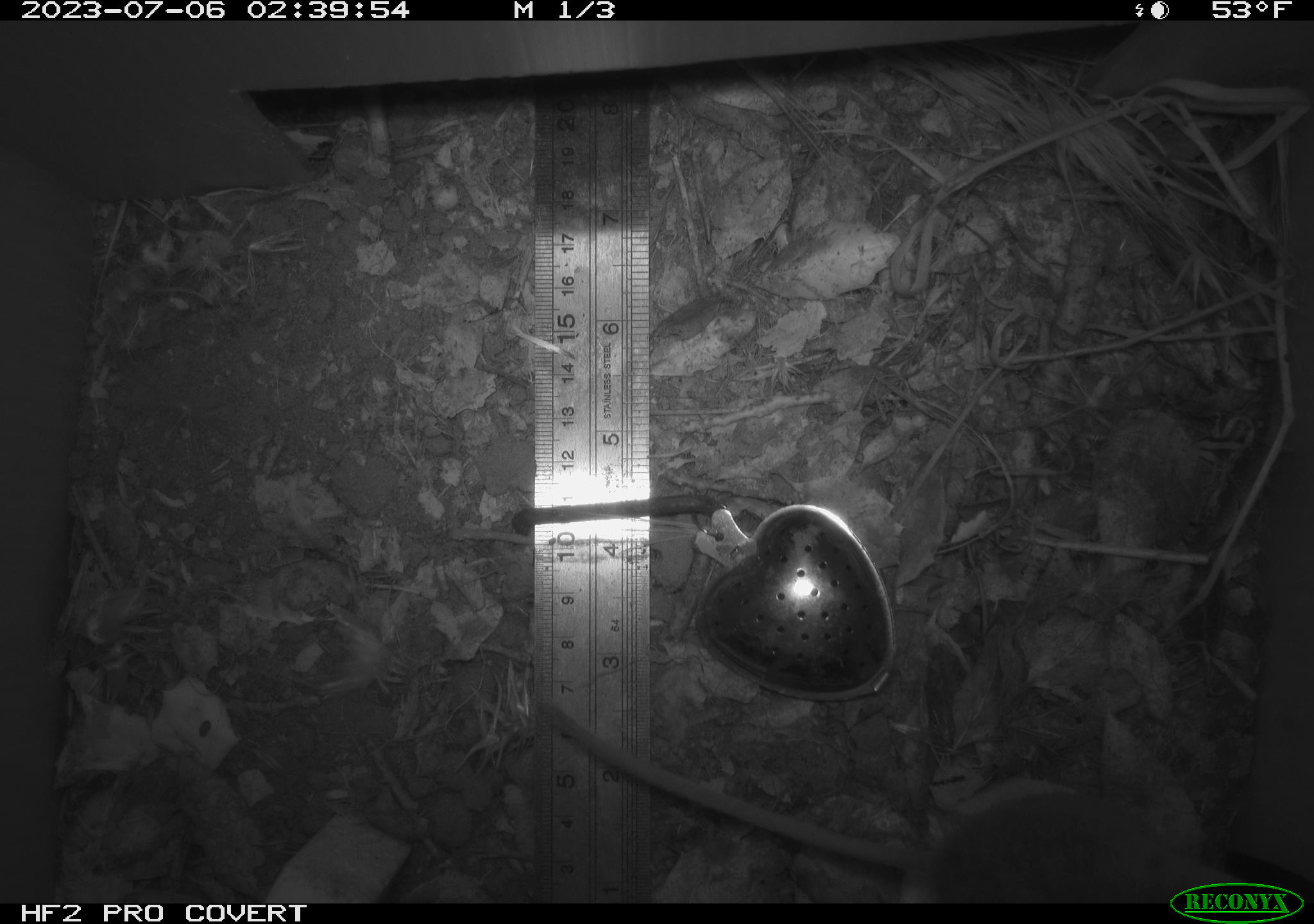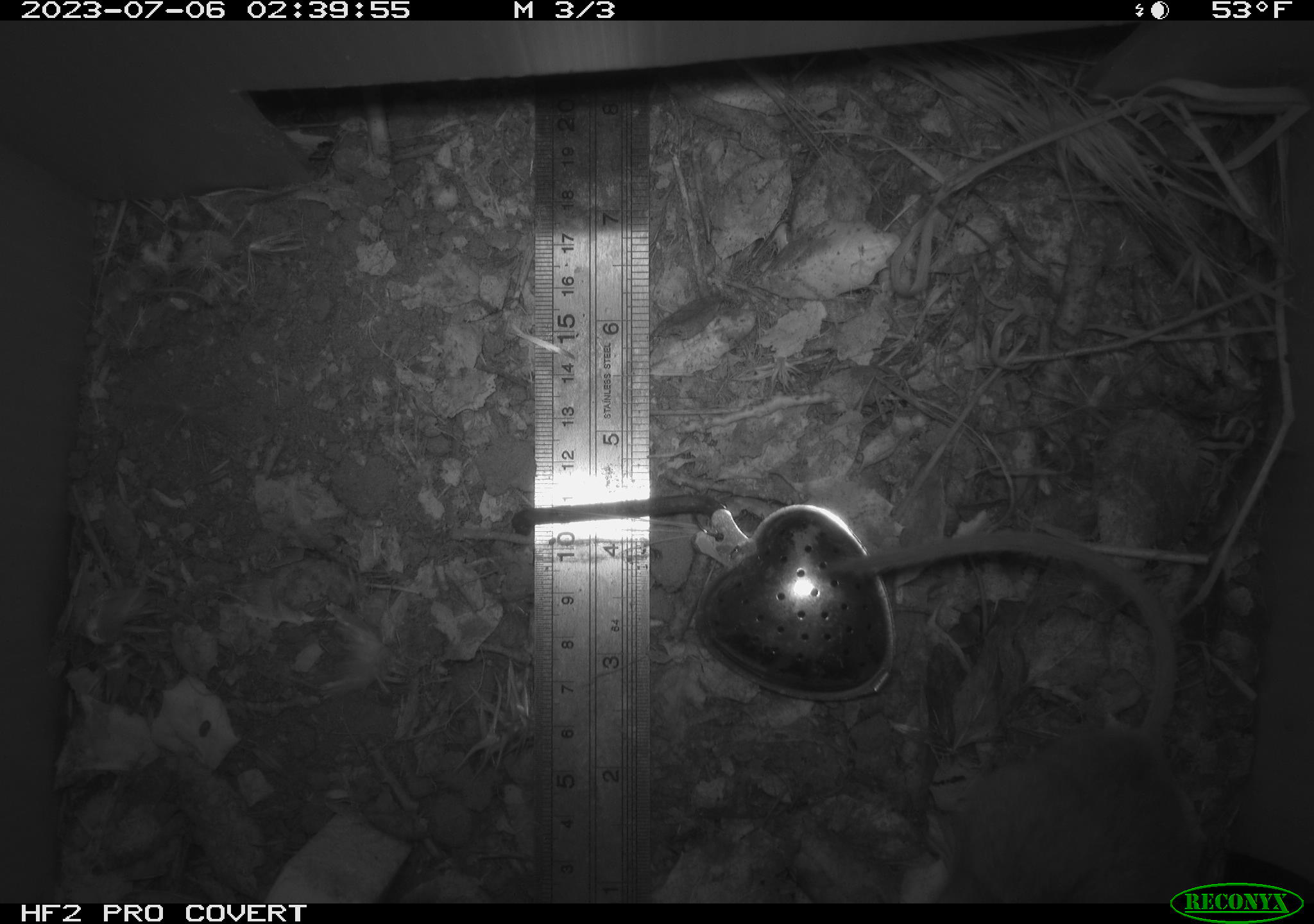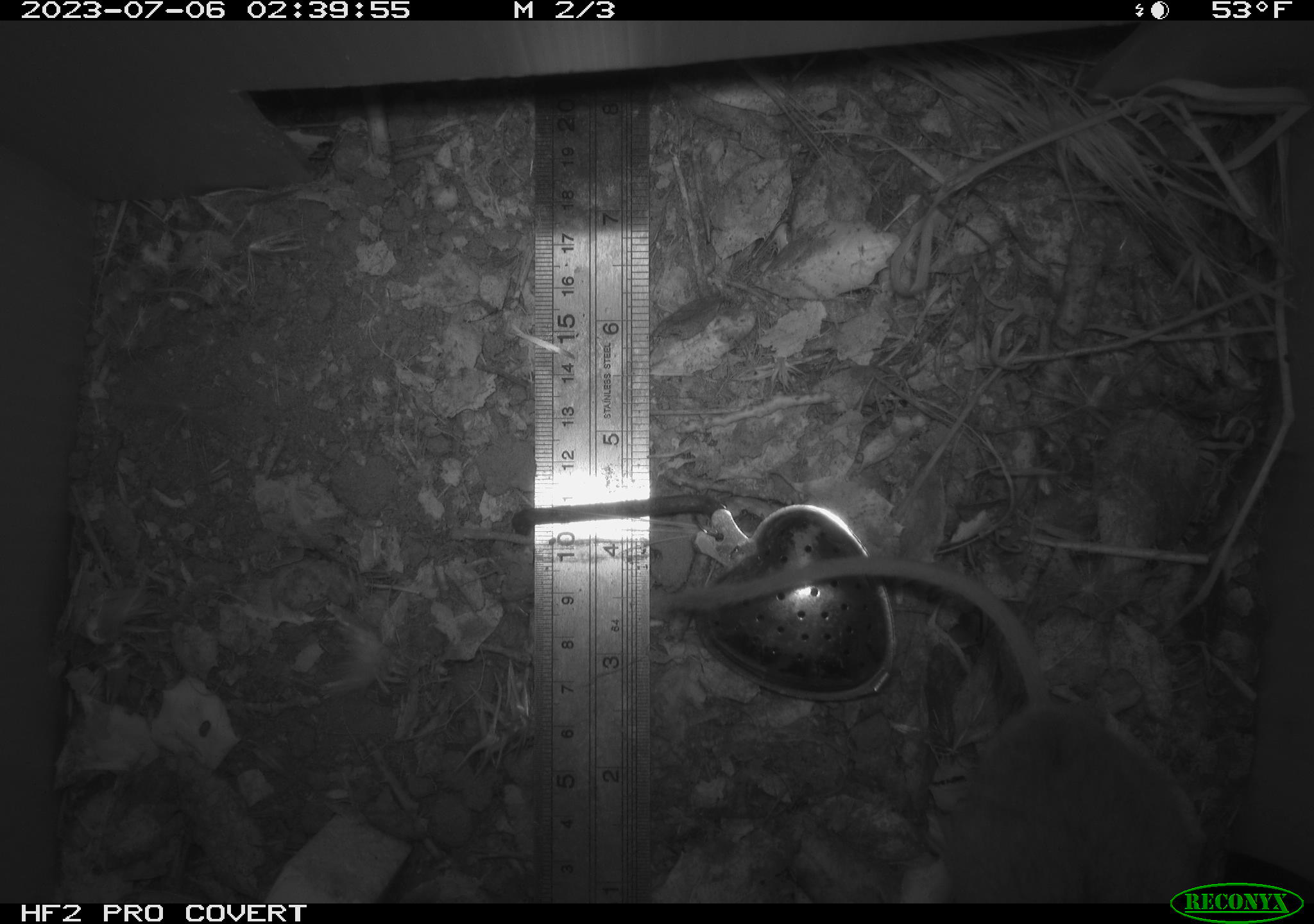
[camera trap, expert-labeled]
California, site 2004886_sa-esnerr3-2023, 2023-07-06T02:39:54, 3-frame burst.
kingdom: Animalia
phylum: Chordata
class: Mammalia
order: Rodentia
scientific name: Rodentia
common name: mouse species